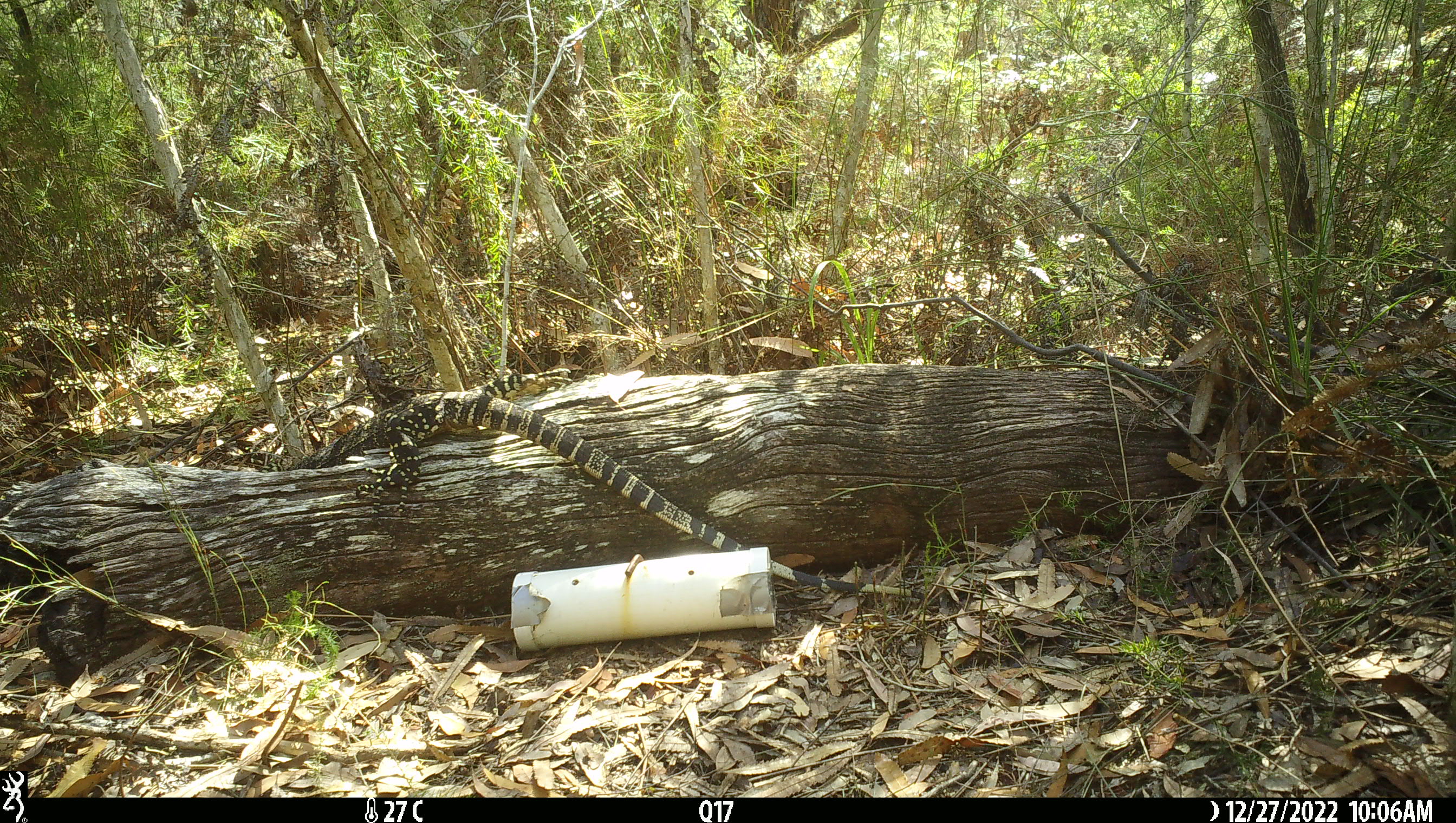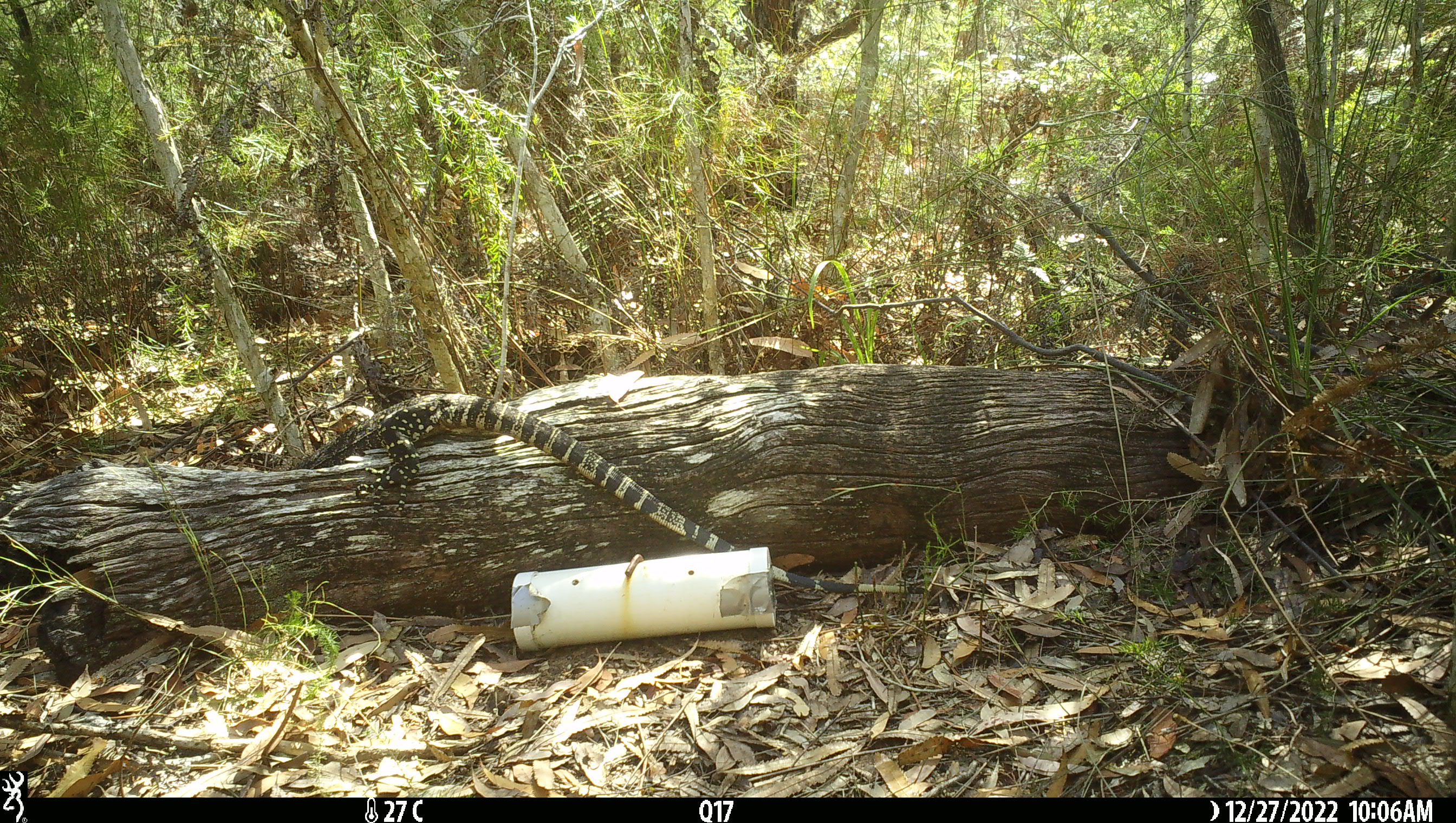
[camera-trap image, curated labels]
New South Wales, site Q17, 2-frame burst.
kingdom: Animalia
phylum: Chordata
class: Reptilia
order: Squamata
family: Varanidae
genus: Varanus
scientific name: Varanus varius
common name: lace monitor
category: goanna